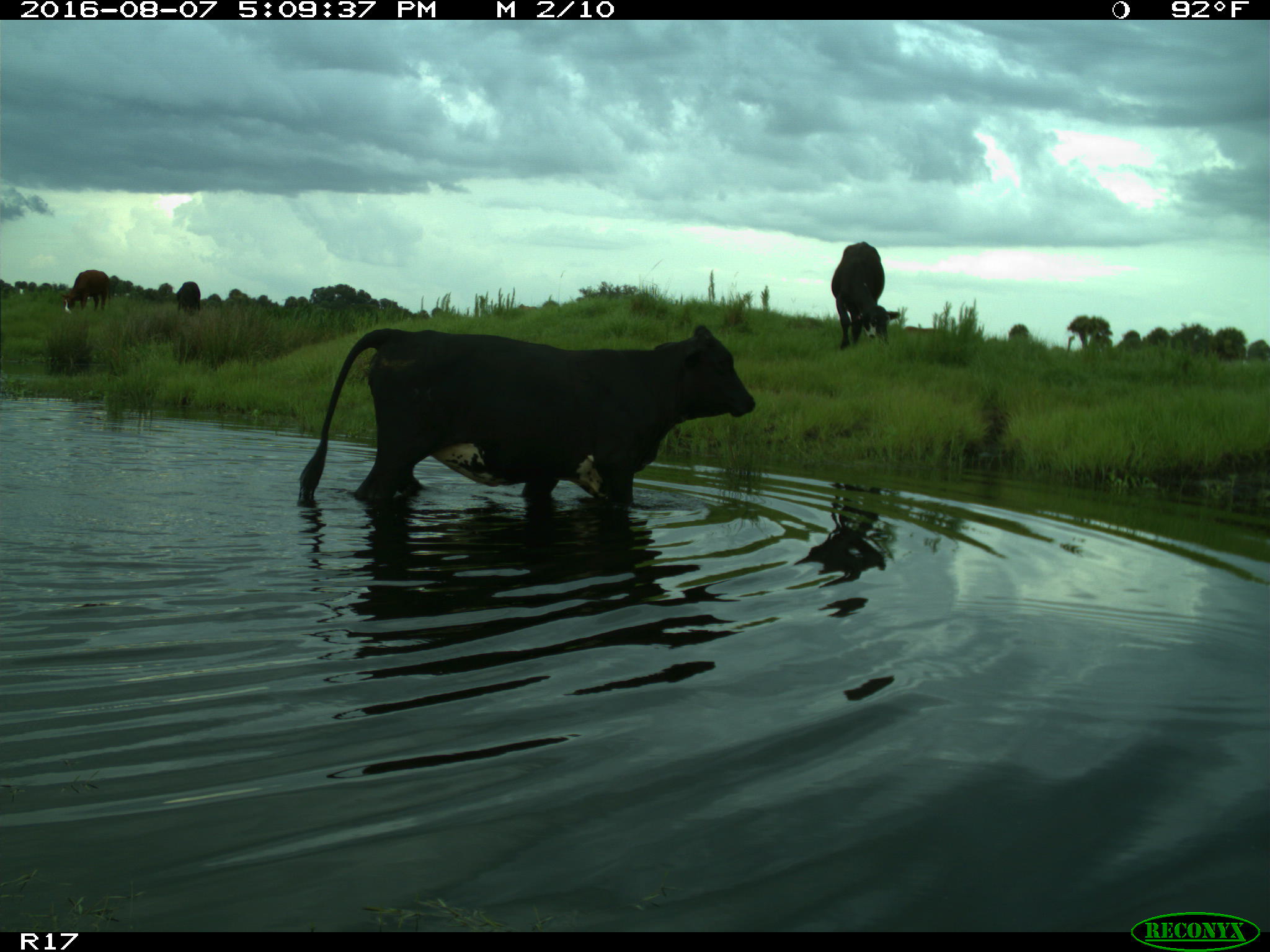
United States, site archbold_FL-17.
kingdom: Animalia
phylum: Chordata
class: Mammalia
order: Artiodactyla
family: Bovidae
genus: Bos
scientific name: Bos taurus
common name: domestic cow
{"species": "Bos taurus (domestic cow)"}